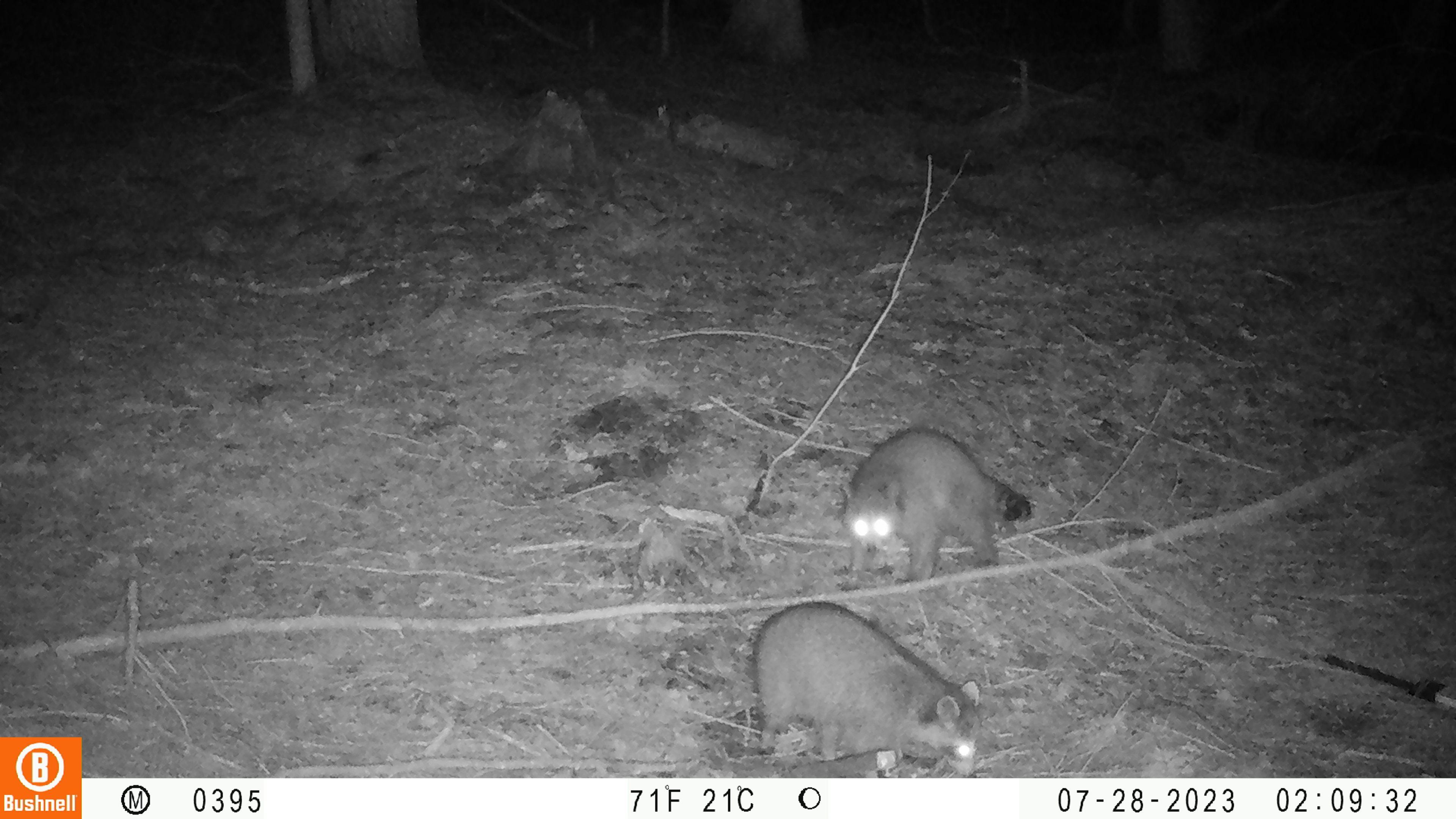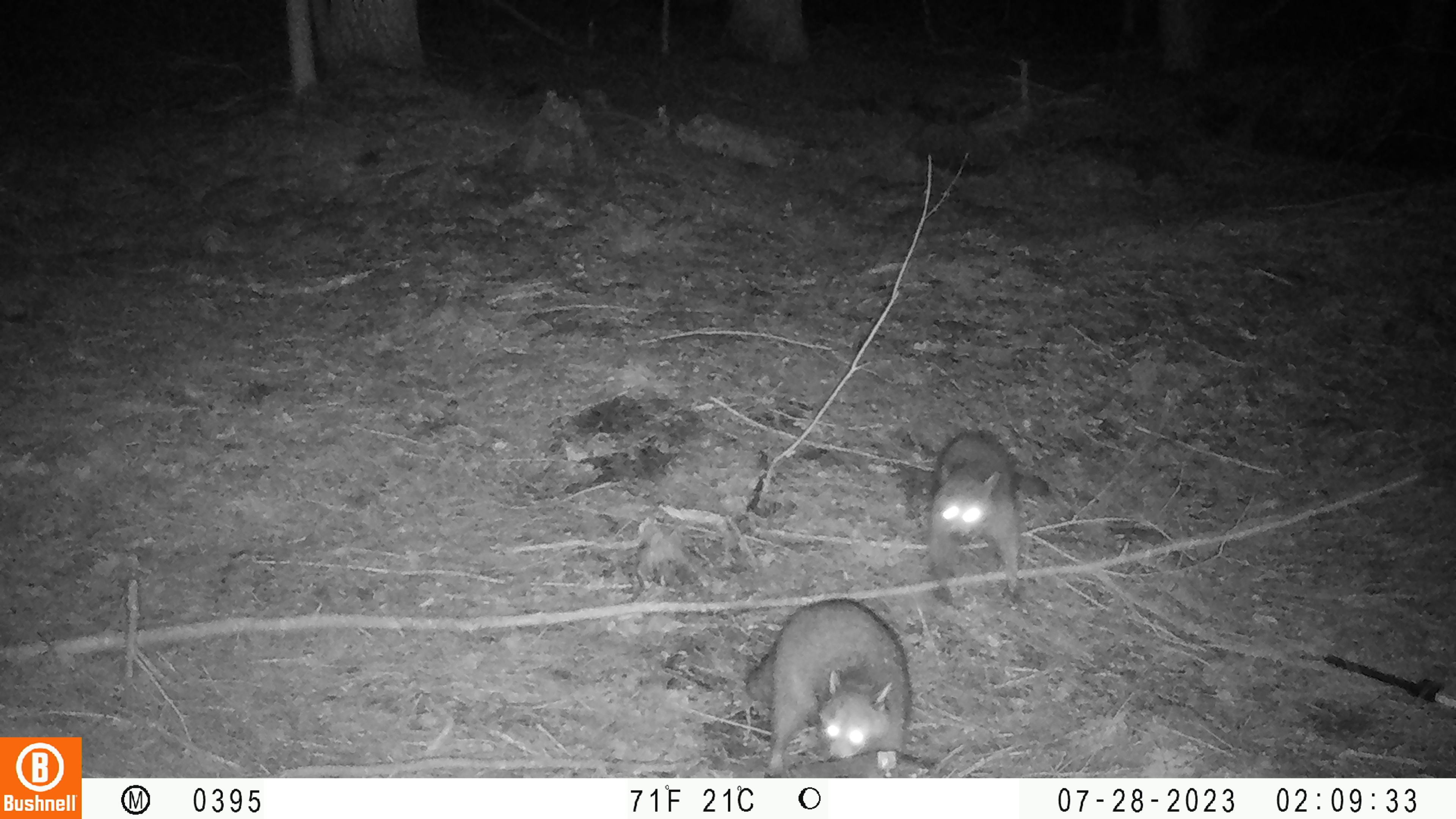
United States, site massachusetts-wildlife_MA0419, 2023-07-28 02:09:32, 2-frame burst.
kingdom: Animalia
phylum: Chordata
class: Mammalia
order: Carnivora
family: Procyonidae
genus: Procyon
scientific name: Procyon lotor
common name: raccoon